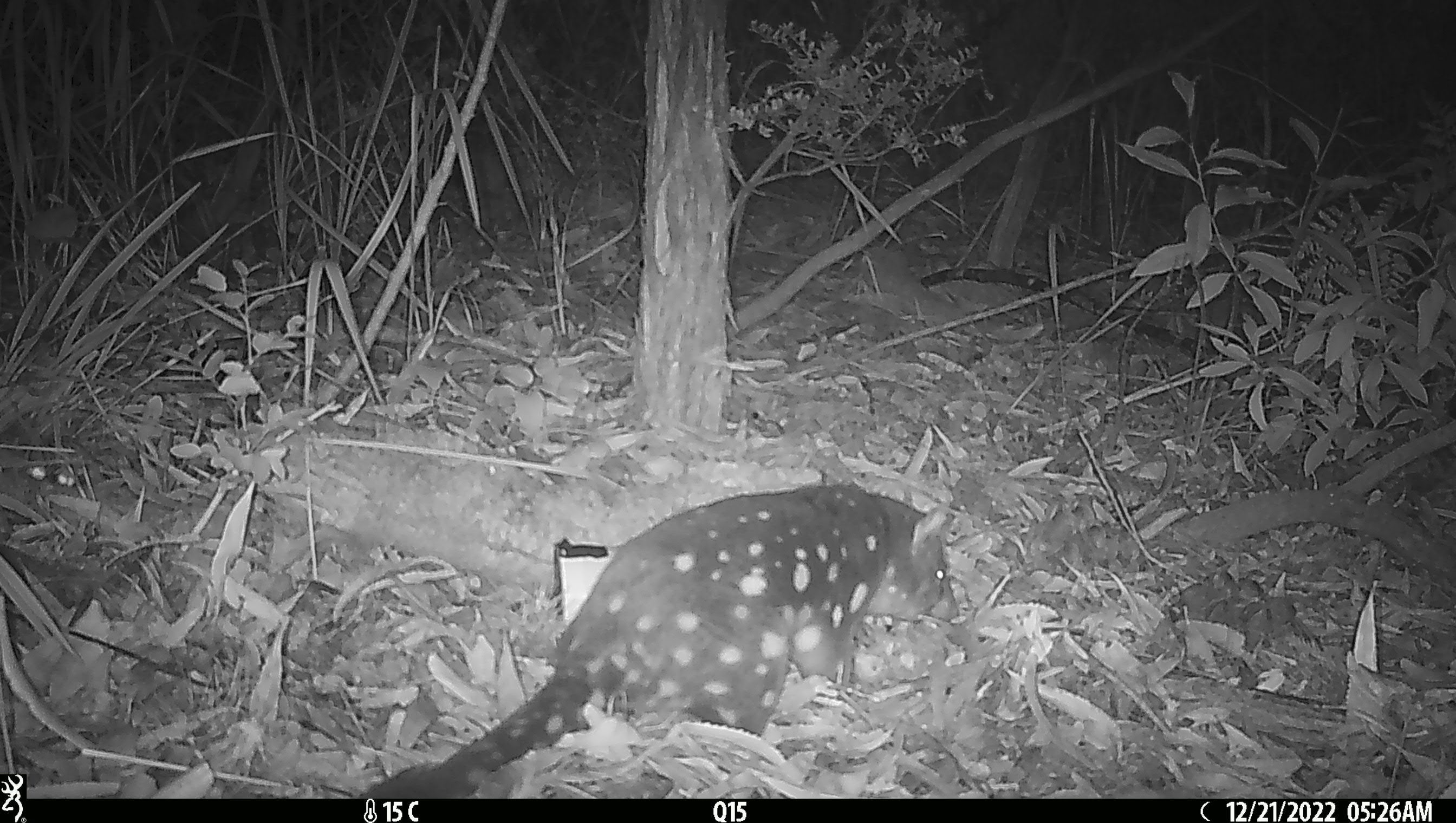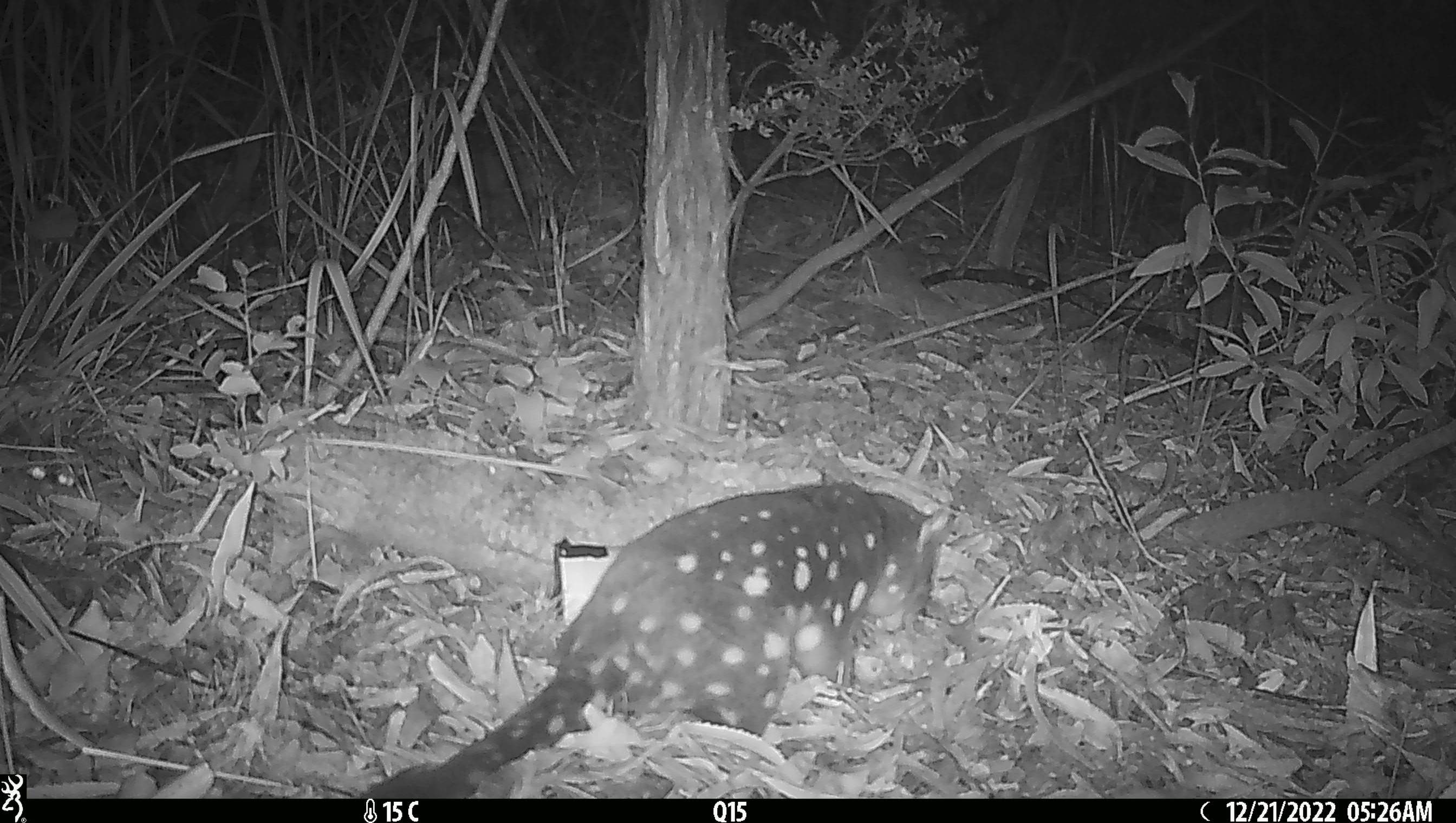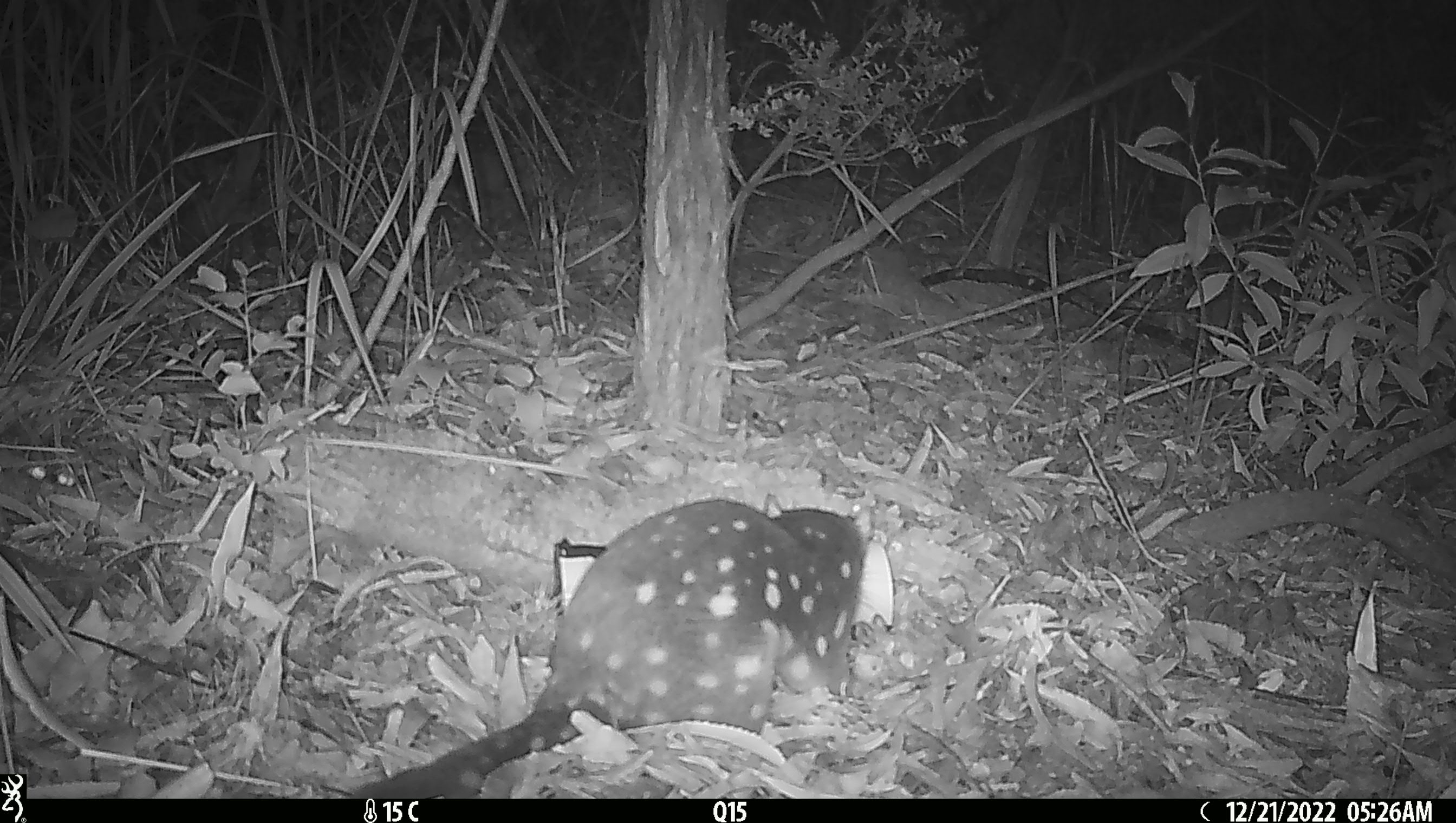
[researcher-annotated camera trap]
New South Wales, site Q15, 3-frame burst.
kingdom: Animalia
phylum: Chordata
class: Mammalia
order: Dasyuromorphia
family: Dasyuridae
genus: Dasyurus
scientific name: Dasyurus maculatus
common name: spotted-tailed quoll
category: quoll